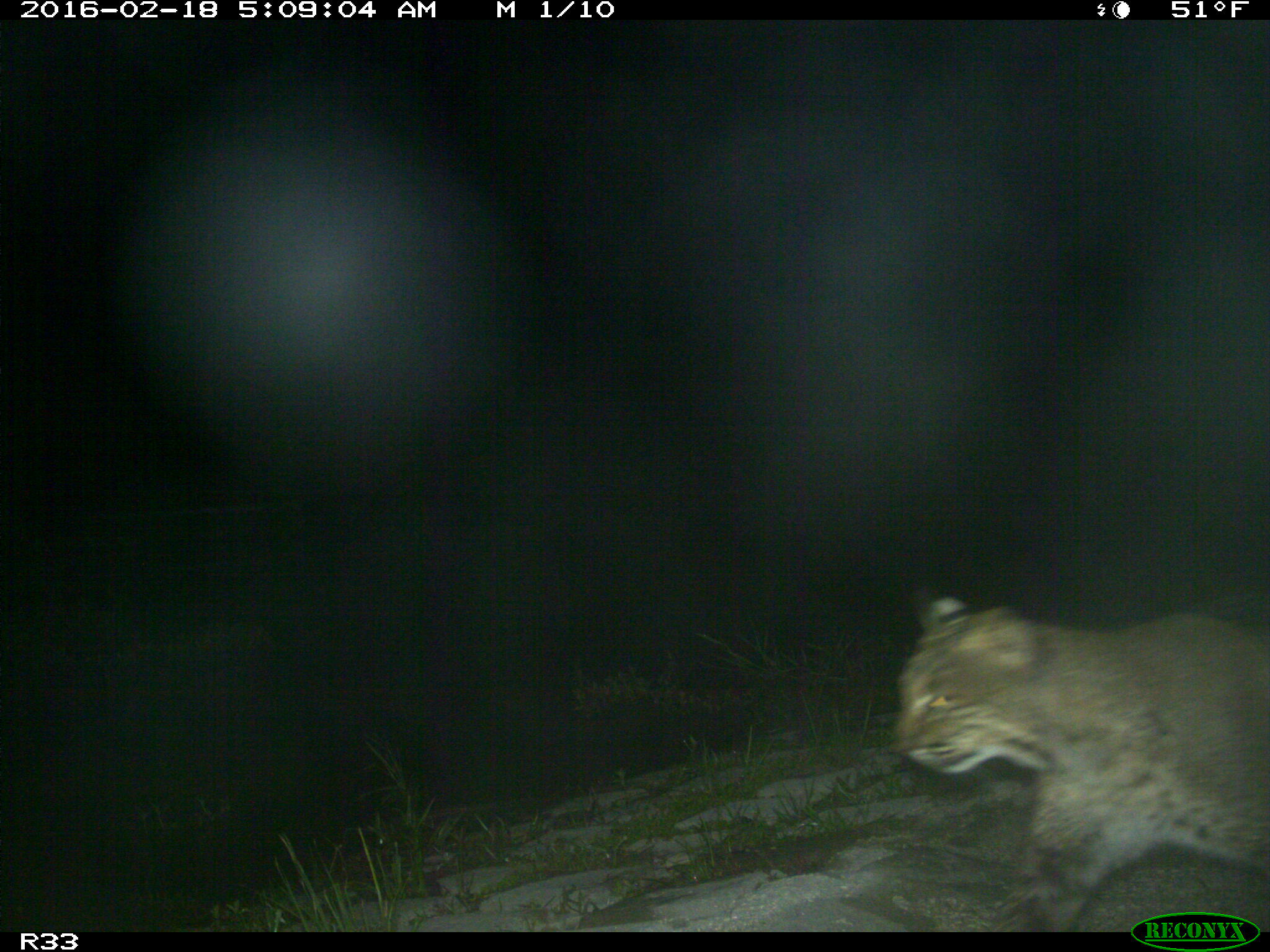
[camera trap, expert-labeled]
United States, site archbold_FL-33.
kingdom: Animalia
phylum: Chordata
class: Mammalia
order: Carnivora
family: Felidae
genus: Lynx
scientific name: Lynx rufus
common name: bobcat